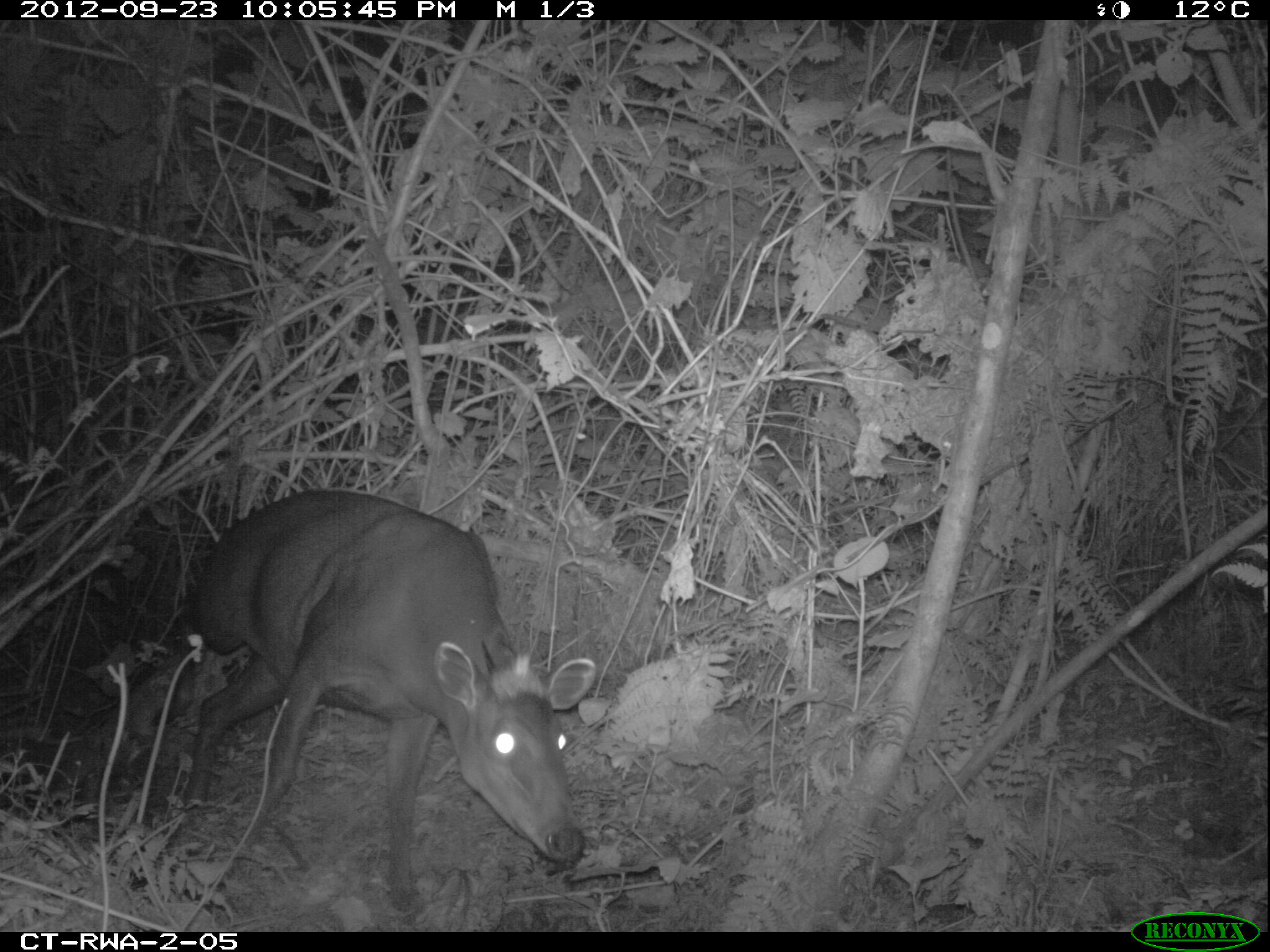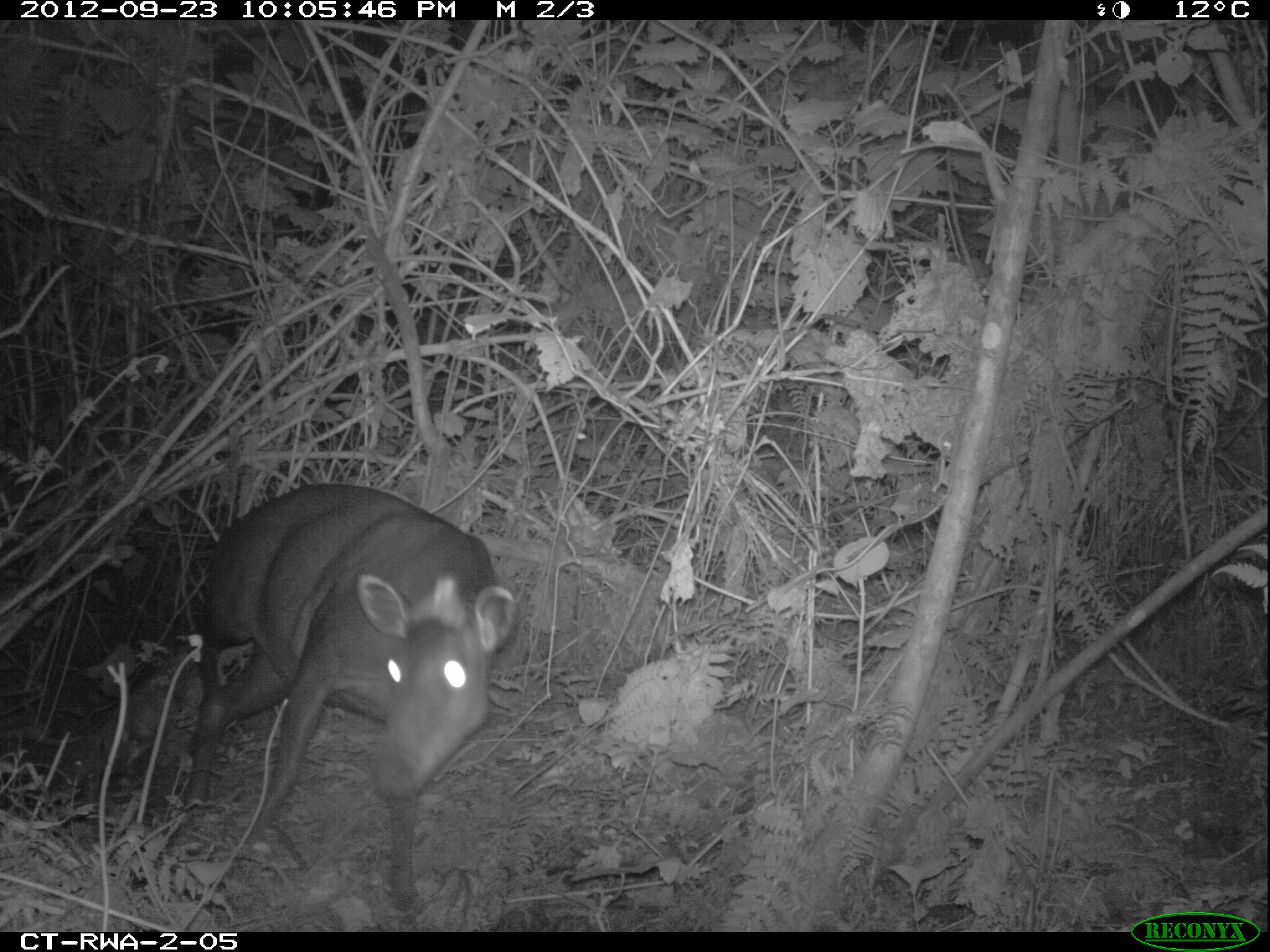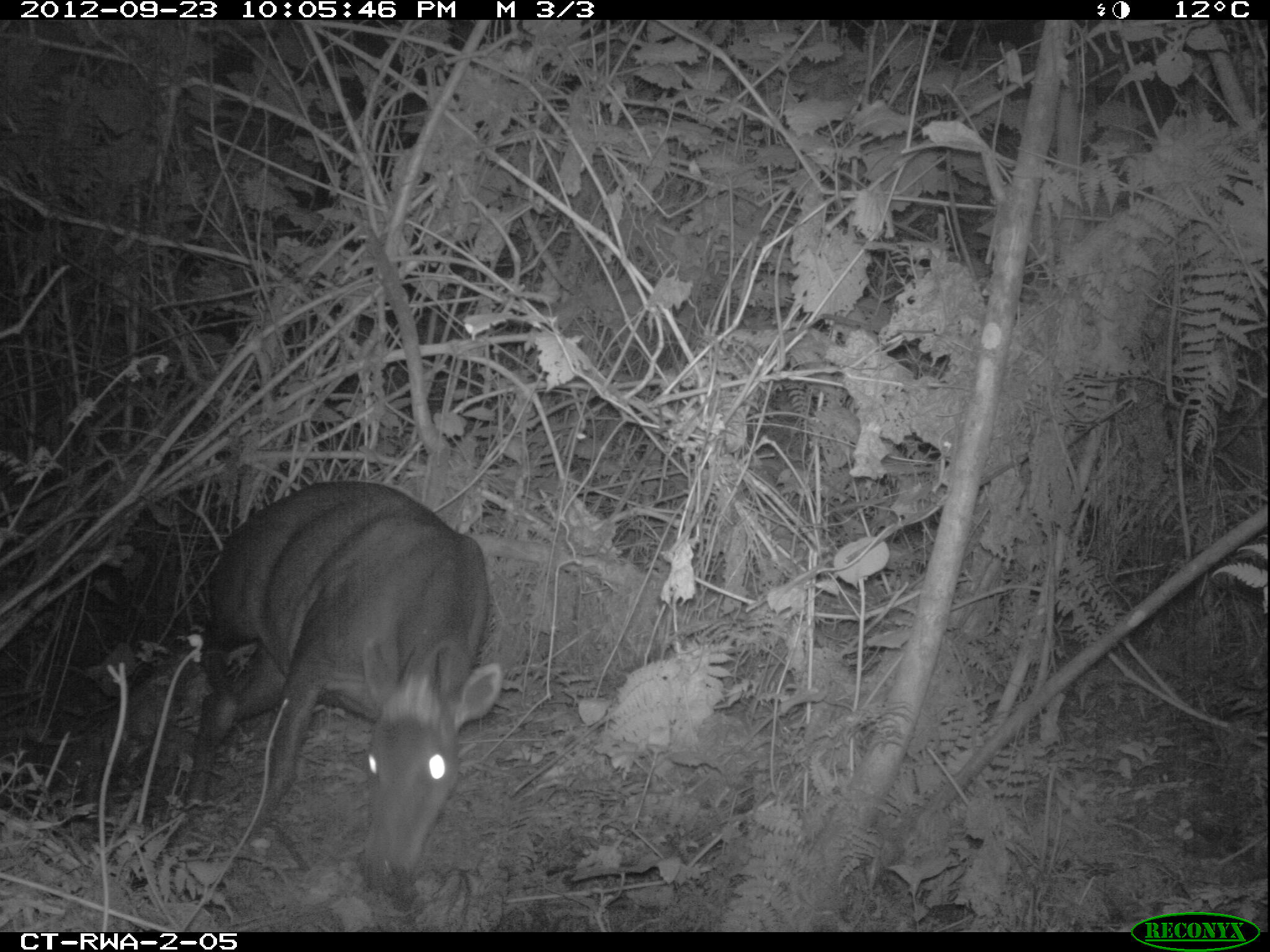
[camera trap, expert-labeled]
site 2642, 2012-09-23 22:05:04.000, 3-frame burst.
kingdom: Animalia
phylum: Chordata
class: Mammalia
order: Artiodactyla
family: Bovidae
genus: Cephalophus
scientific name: Cephalophus silvicultor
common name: light-backed duiker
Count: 1.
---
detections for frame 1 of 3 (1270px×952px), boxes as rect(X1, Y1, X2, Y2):
cephalophus silvicultor: rect(150, 486, 594, 907)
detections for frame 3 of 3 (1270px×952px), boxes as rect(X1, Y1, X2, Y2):
cephalophus silvicultor: rect(180, 476, 501, 892)